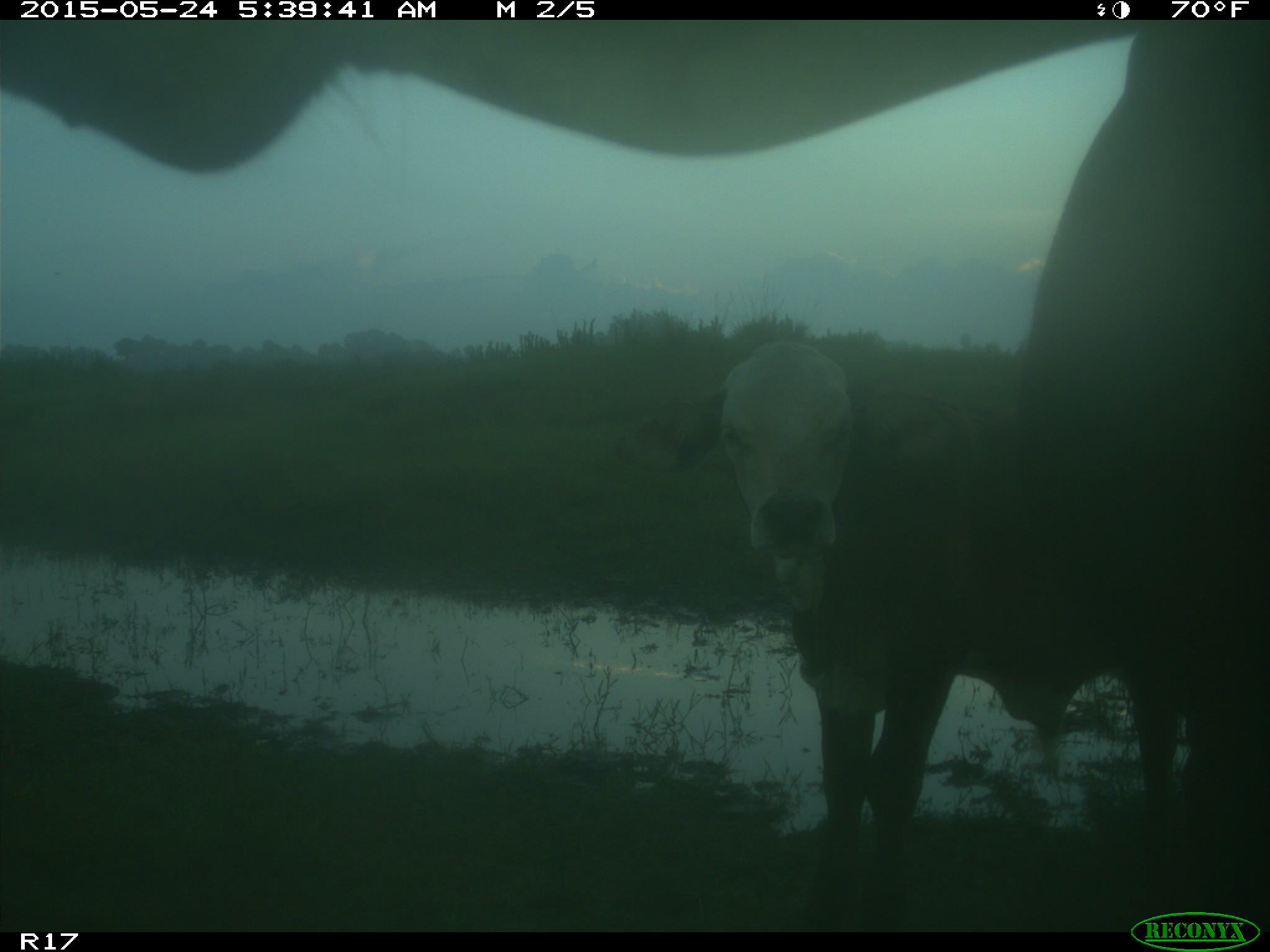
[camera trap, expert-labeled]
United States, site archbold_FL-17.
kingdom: Animalia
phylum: Chordata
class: Mammalia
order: Artiodactyla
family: Bovidae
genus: Bos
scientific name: Bos taurus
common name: domestic cow